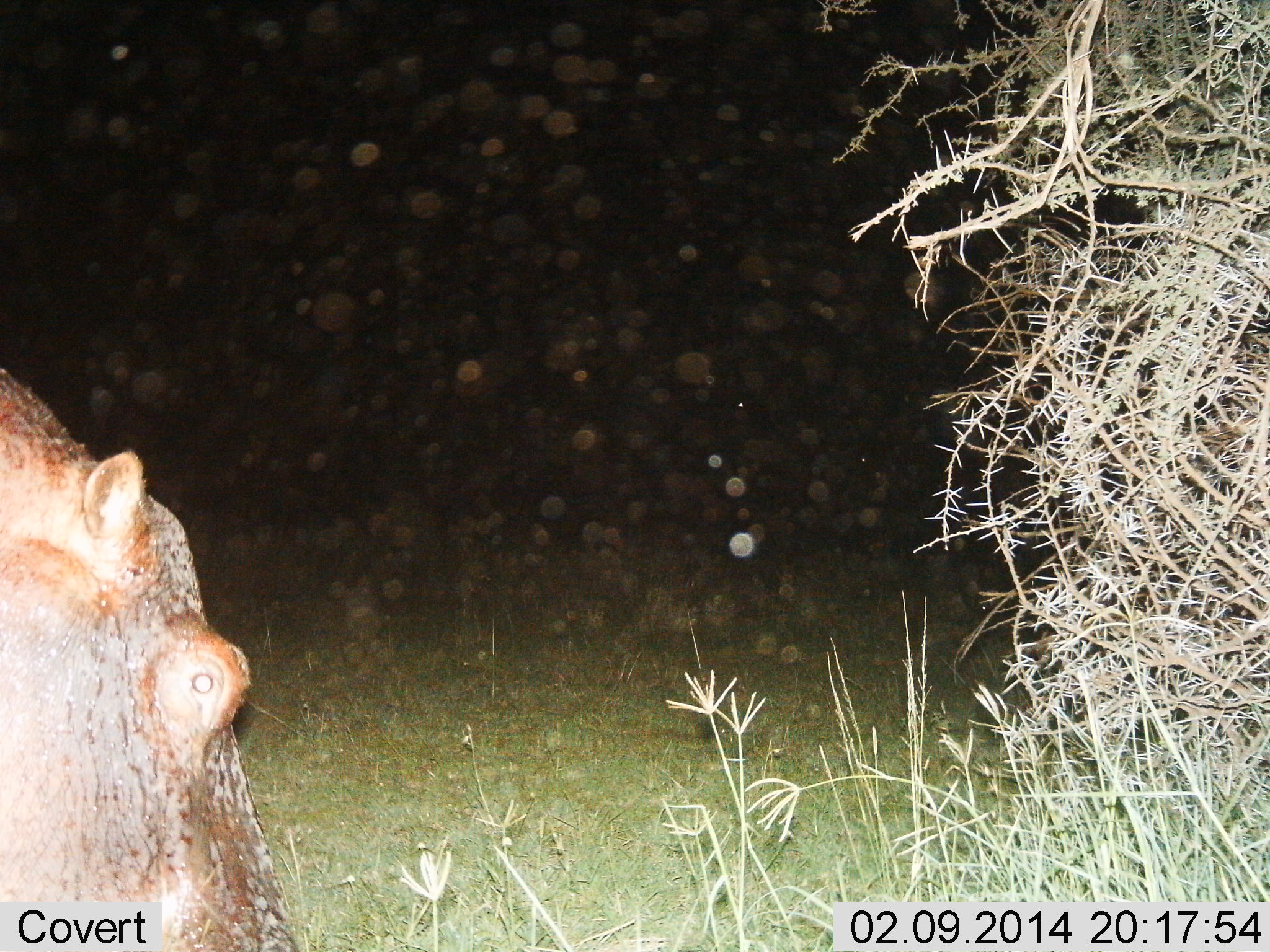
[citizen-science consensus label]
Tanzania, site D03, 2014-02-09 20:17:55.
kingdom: Animalia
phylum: Chordata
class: Mammalia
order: Artiodactyla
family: Hippopotamidae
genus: Hippopotamus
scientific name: Hippopotamus amphibius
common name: hippopotamus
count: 1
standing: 60%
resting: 0%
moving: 10%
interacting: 0%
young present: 0%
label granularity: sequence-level